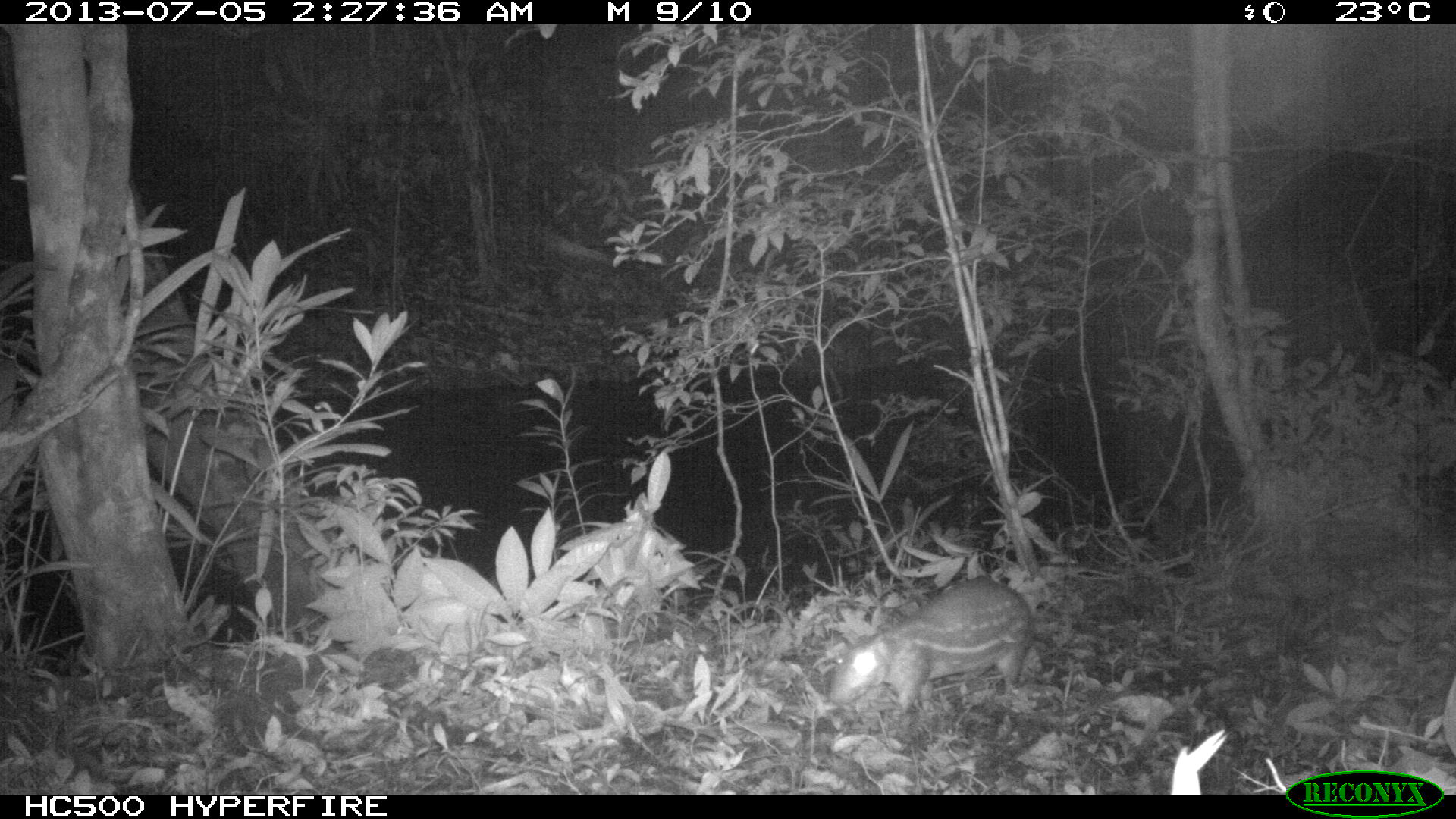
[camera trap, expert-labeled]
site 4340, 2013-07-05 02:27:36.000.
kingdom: Animalia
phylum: Chordata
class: Mammalia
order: Rodentia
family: Cuniculidae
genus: Cuniculus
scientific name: Cuniculus paca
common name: lowland paca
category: agouti paca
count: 1